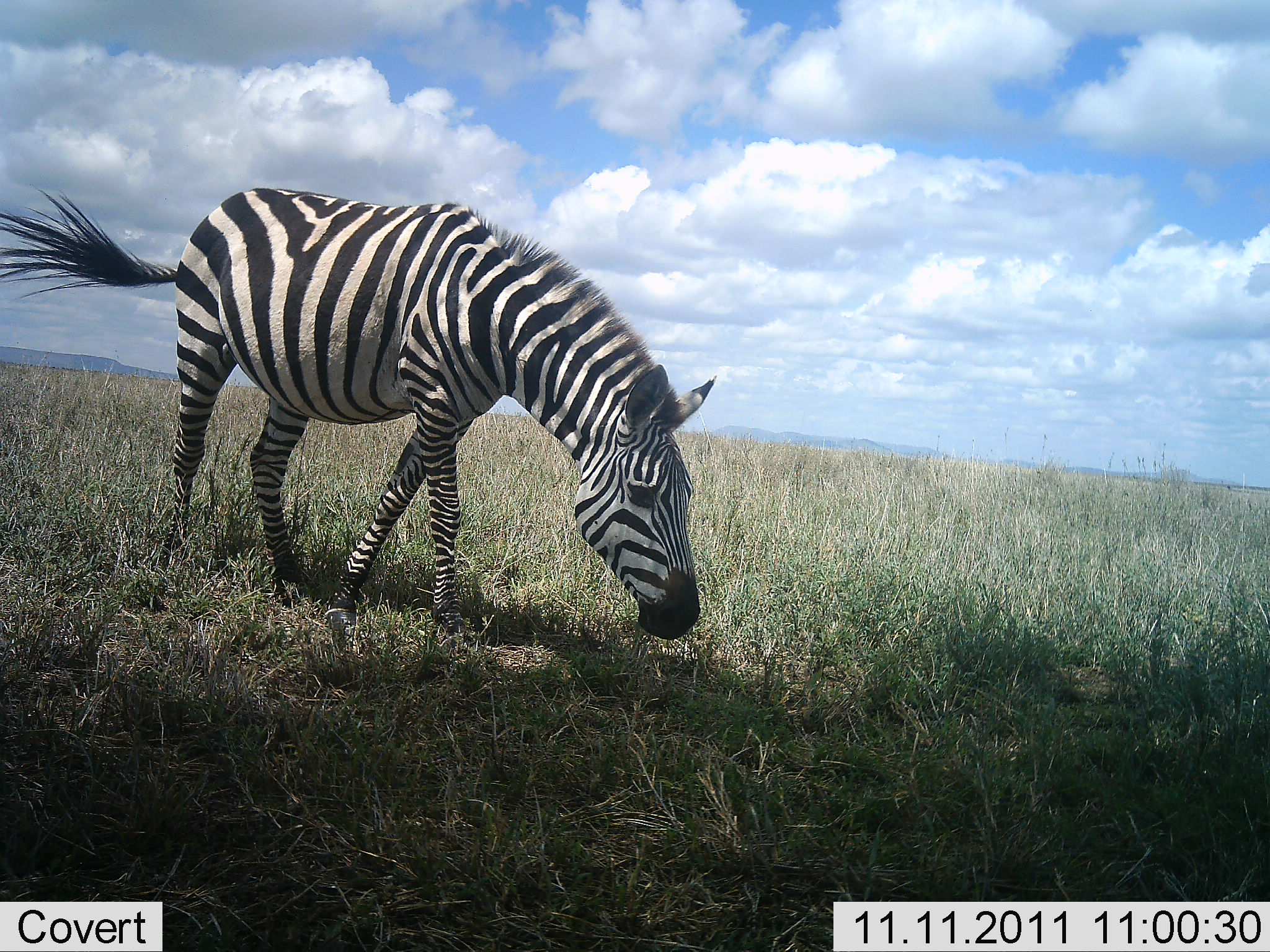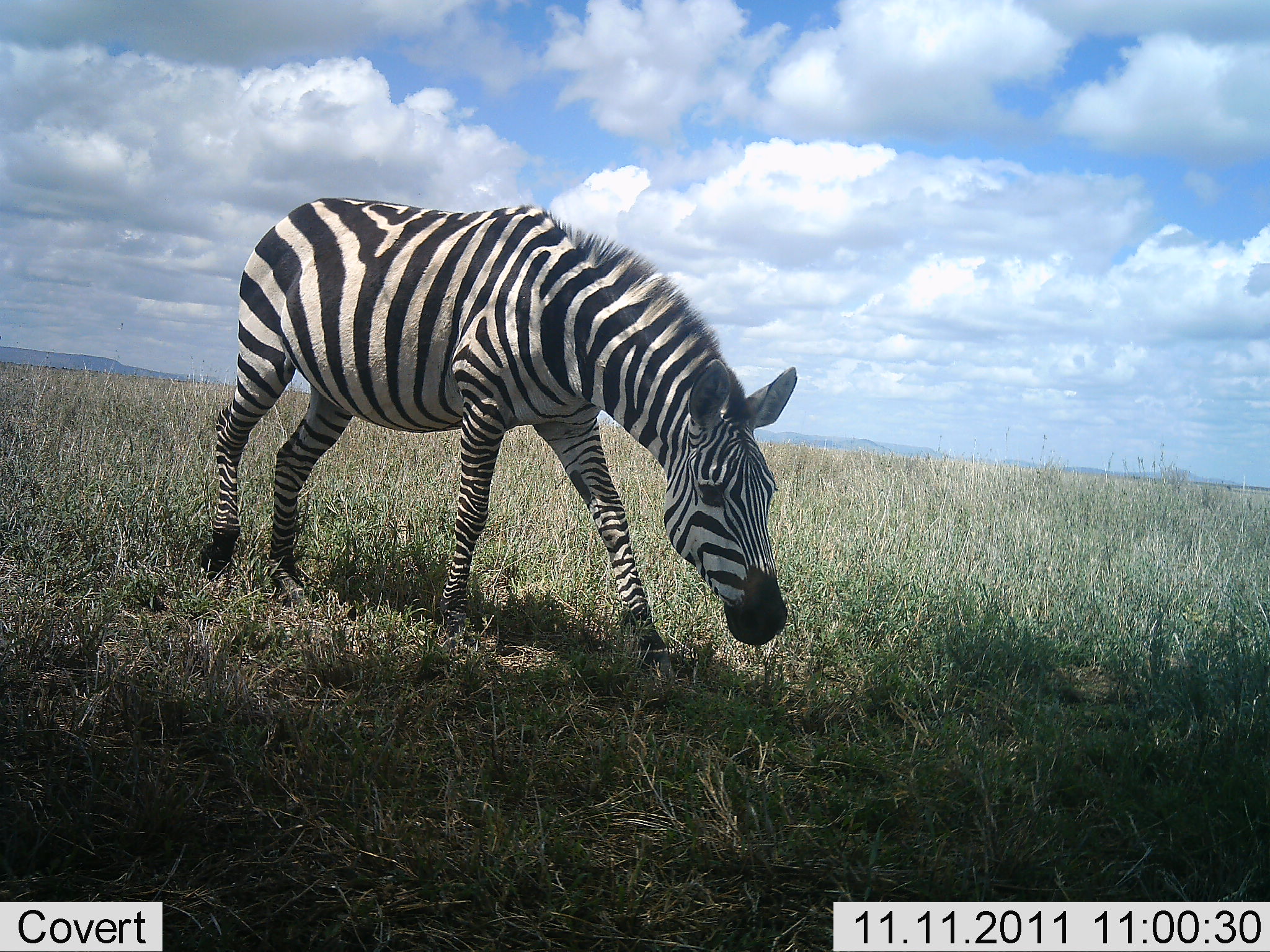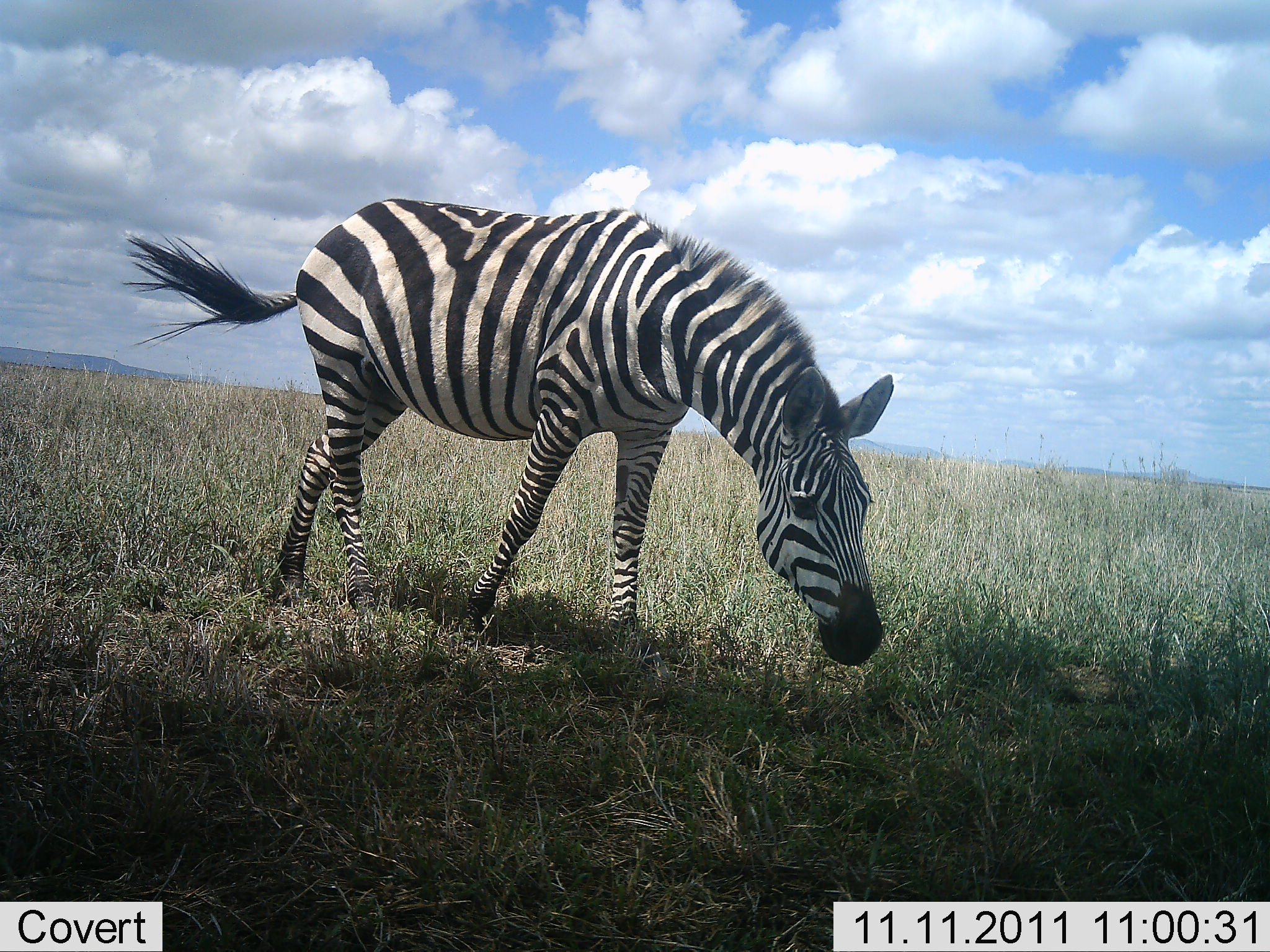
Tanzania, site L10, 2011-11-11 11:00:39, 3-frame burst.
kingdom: Animalia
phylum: Chordata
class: Mammalia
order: Perissodactyla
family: Equidae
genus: Equus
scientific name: Equus quagga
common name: plains zebra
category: zebra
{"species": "zebra (plains zebra) (Equus quagga)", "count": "1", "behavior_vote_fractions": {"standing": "15%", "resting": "0%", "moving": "92%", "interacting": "0%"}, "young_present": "0%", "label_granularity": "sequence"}